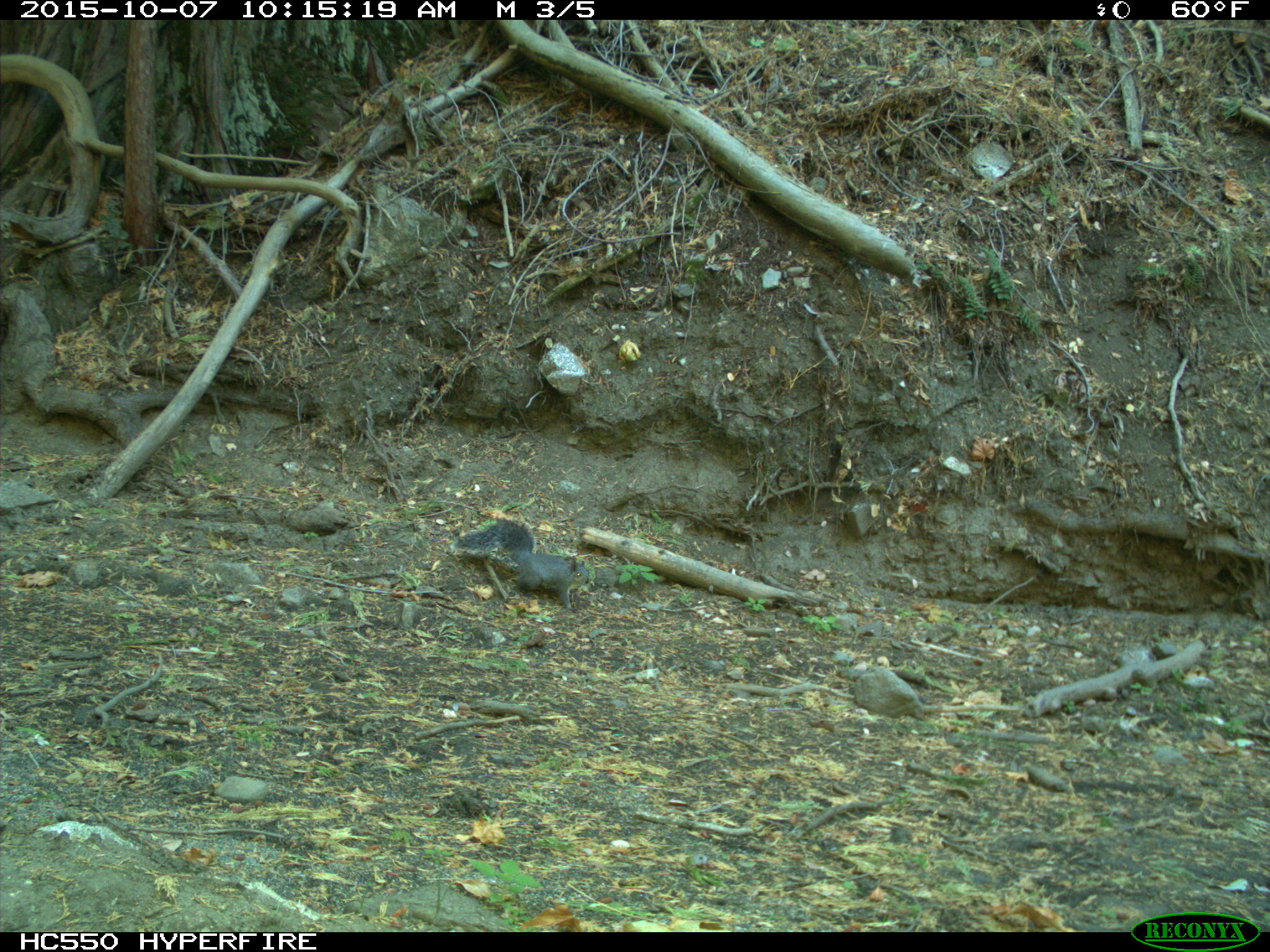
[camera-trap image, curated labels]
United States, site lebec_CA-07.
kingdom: Animalia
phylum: Chordata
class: Mammalia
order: Rodentia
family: Sciuridae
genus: Sciurus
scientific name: Sciurus carolinensis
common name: eastern gray squirrel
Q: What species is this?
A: Sciurus carolinensis (eastern gray squirrel).